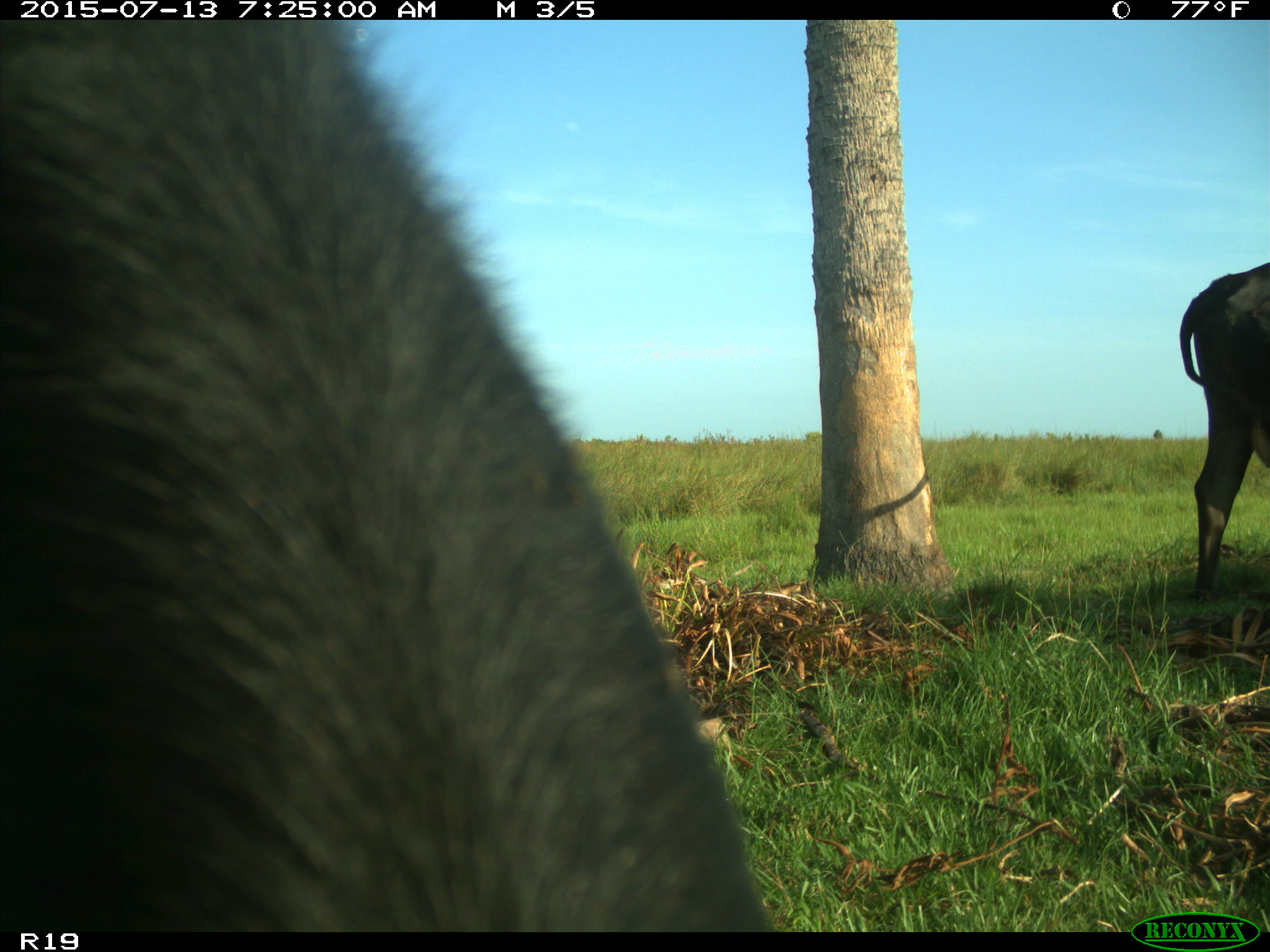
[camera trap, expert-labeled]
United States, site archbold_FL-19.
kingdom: Animalia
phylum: Chordata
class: Mammalia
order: Artiodactyla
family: Bovidae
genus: Bos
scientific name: Bos taurus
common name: domestic cow